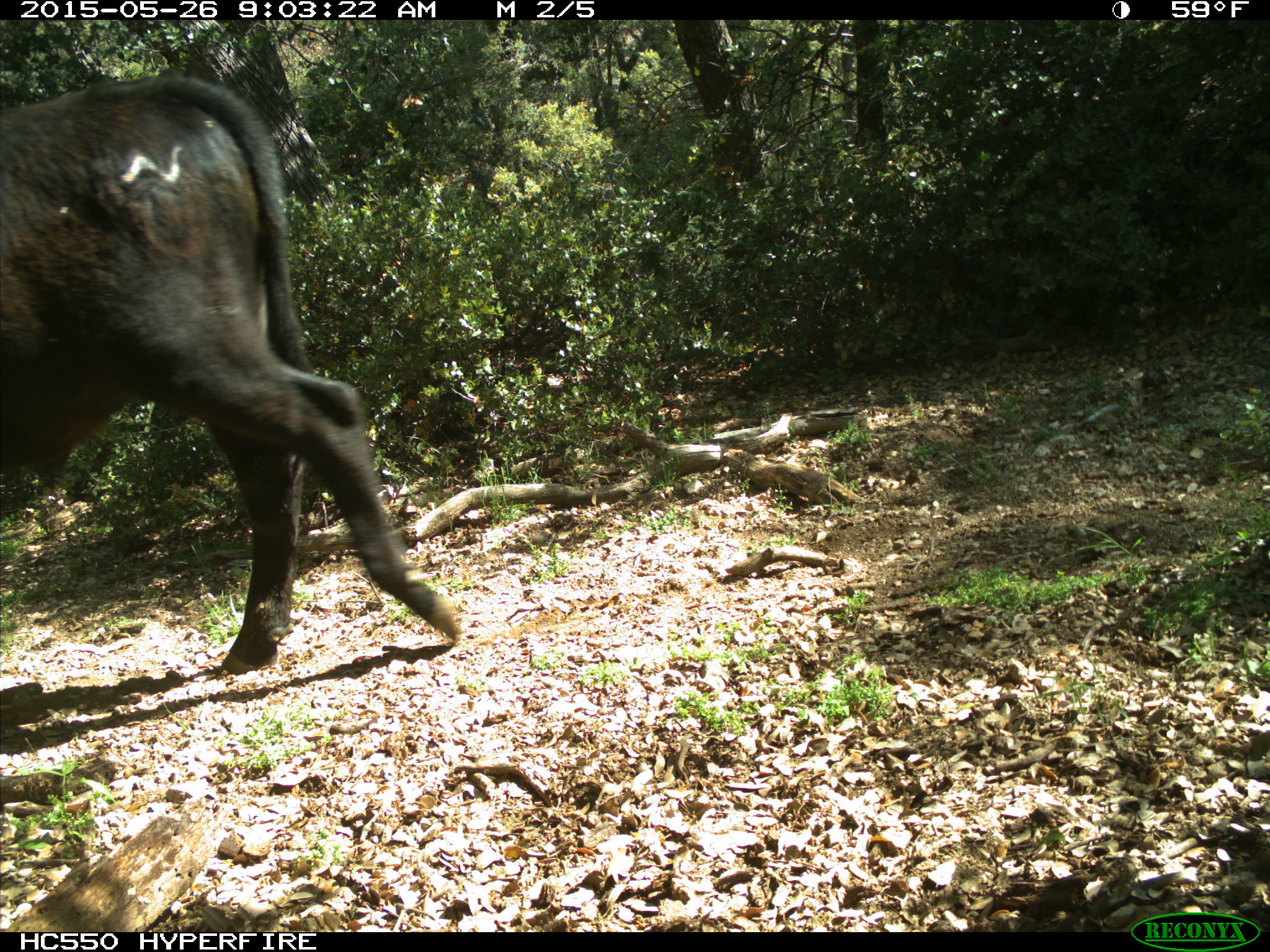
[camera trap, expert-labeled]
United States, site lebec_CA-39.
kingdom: Animalia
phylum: Chordata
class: Mammalia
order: Artiodactyla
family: Bovidae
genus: Bos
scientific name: Bos taurus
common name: domestic cow